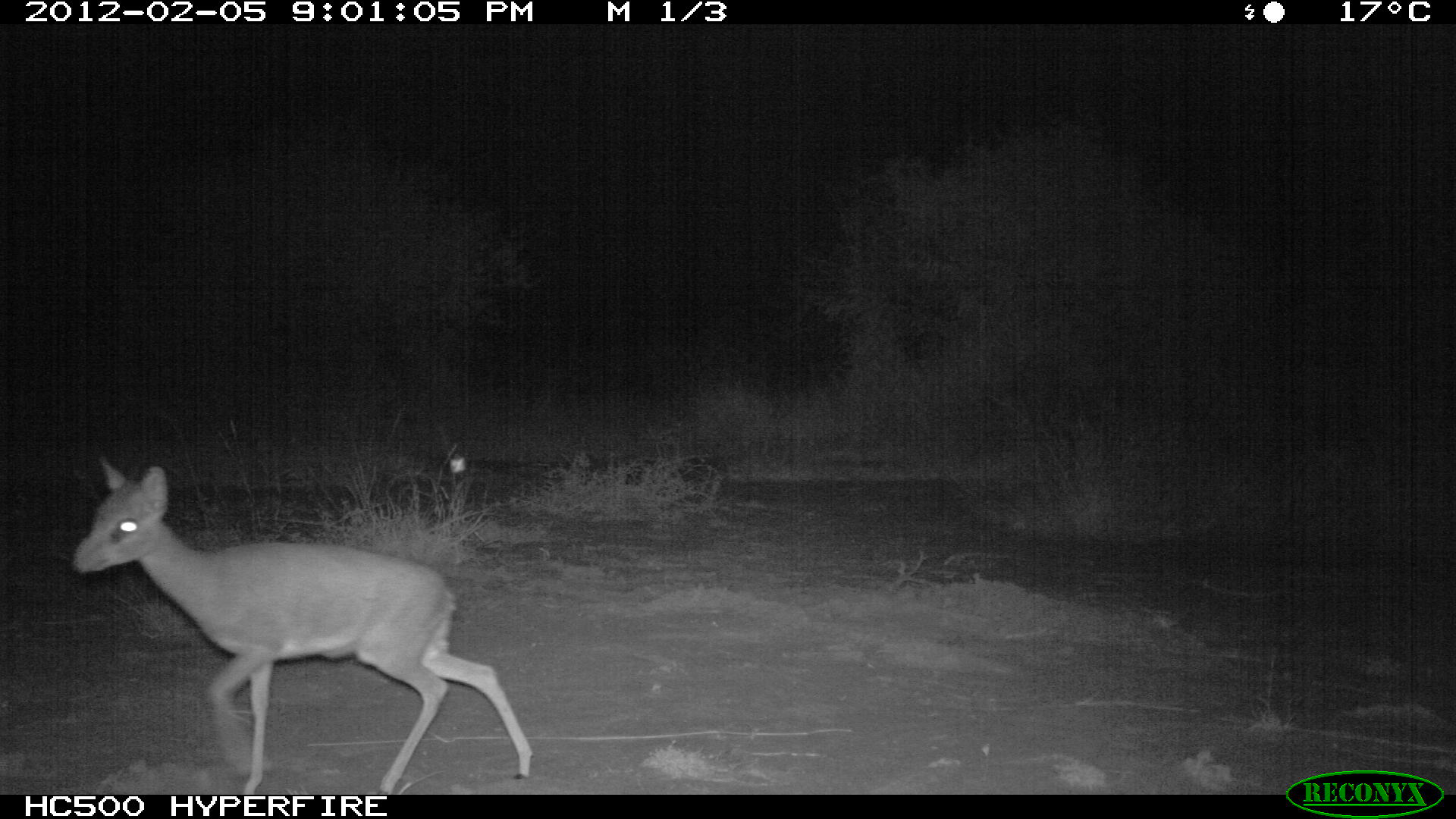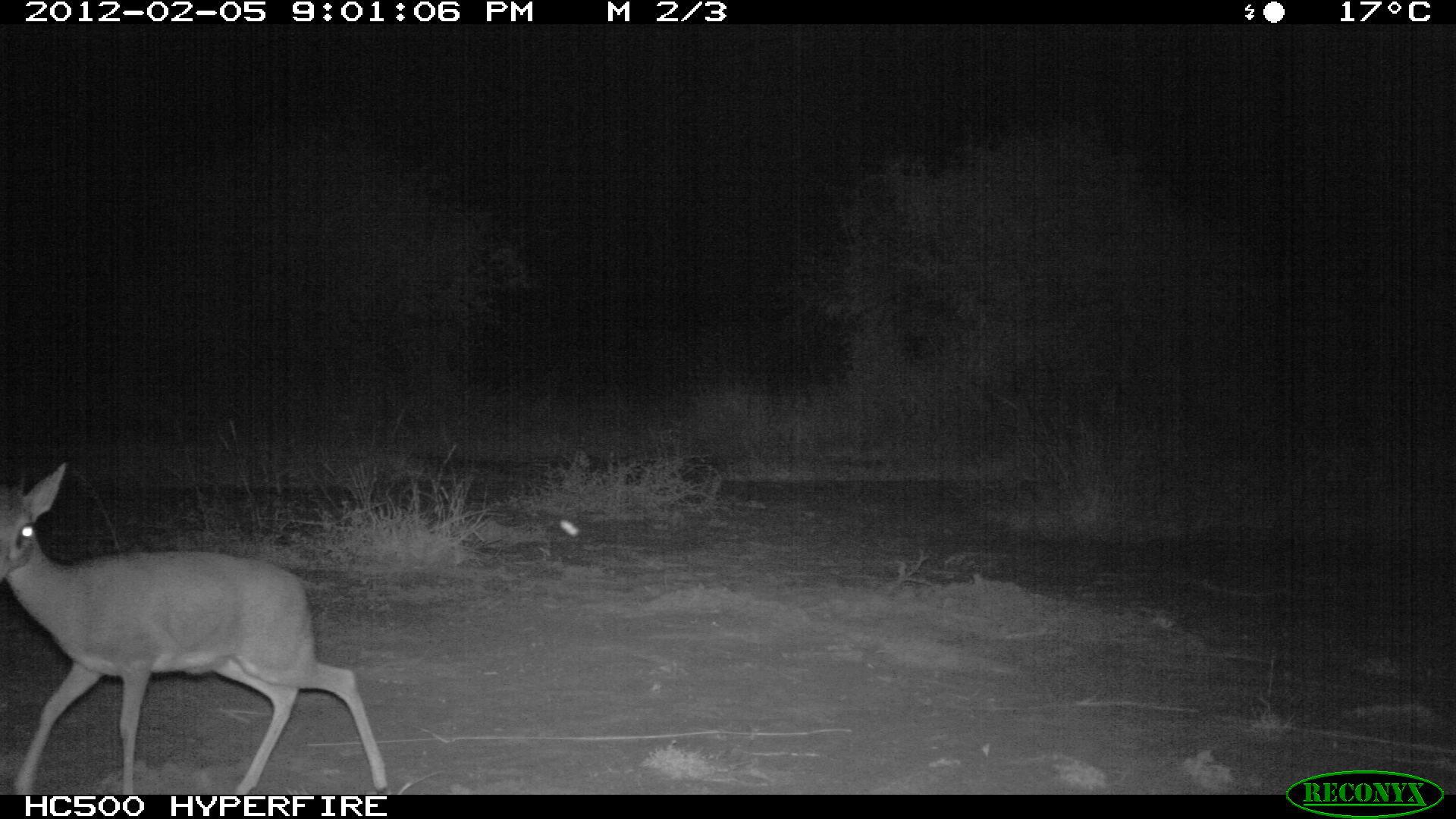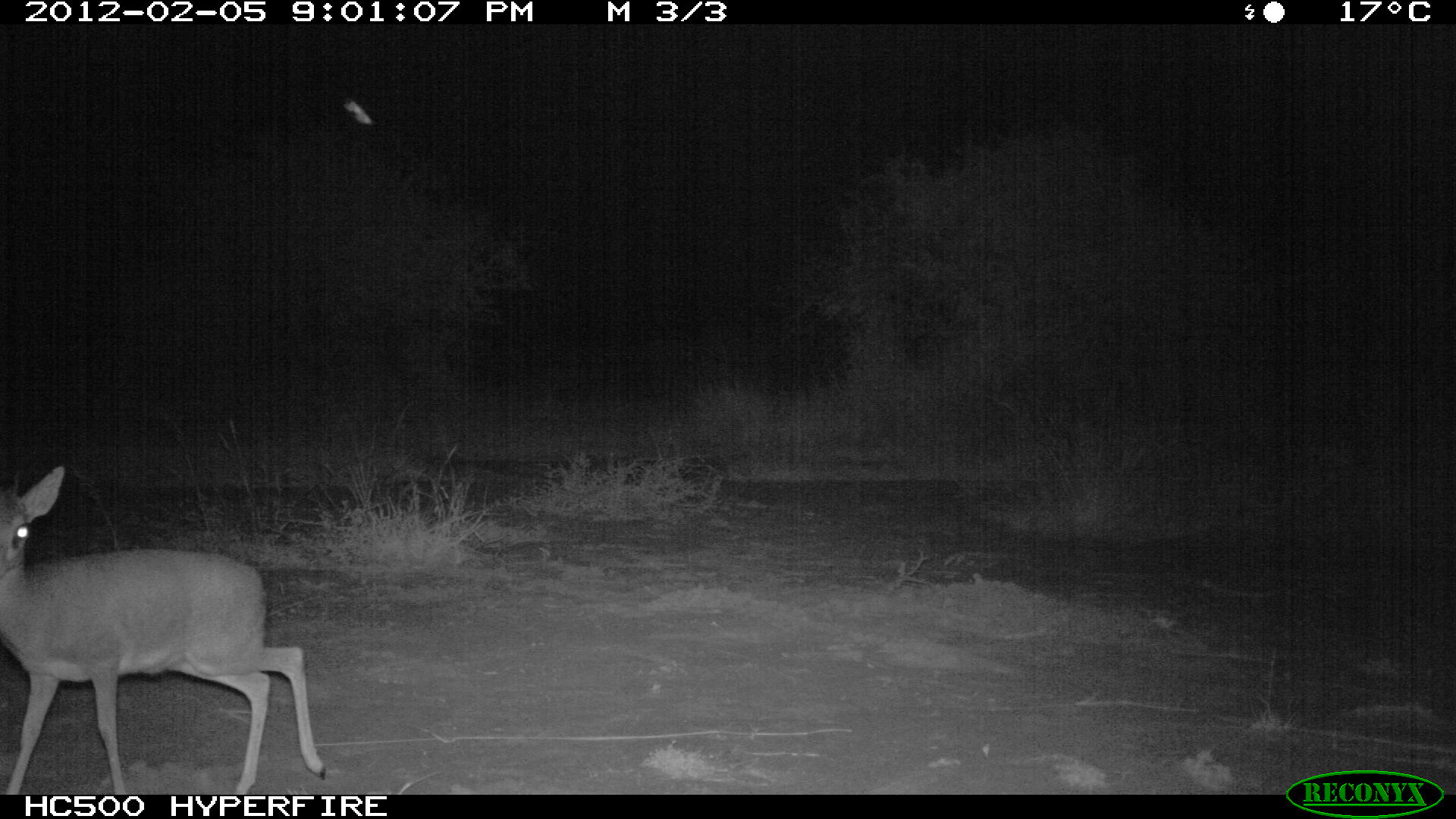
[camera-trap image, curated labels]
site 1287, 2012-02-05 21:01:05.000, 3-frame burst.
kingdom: Animalia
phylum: Chordata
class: Mammalia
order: Artiodactyla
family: Bovidae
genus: Madoqua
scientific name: Madoqua guentheri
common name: günther's dik-dik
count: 1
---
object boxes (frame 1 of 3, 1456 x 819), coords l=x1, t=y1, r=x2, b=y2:
madoqua guentheri: l=66, t=454, r=535, b=793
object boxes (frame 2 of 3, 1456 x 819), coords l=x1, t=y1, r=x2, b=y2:
madoqua guentheri: l=0, t=451, r=392, b=793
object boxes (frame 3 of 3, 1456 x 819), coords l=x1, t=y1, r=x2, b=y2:
madoqua guentheri: l=0, t=464, r=327, b=793